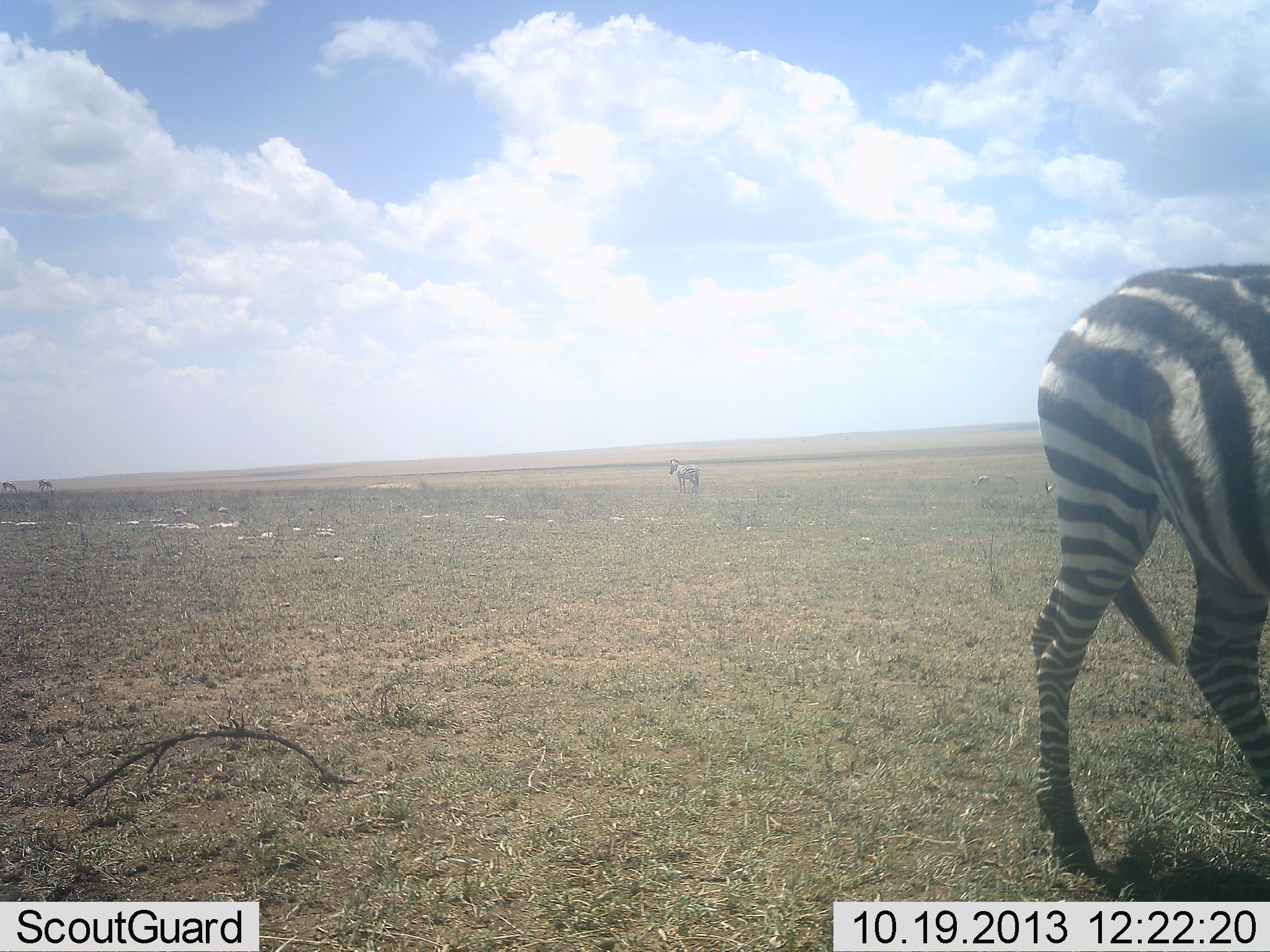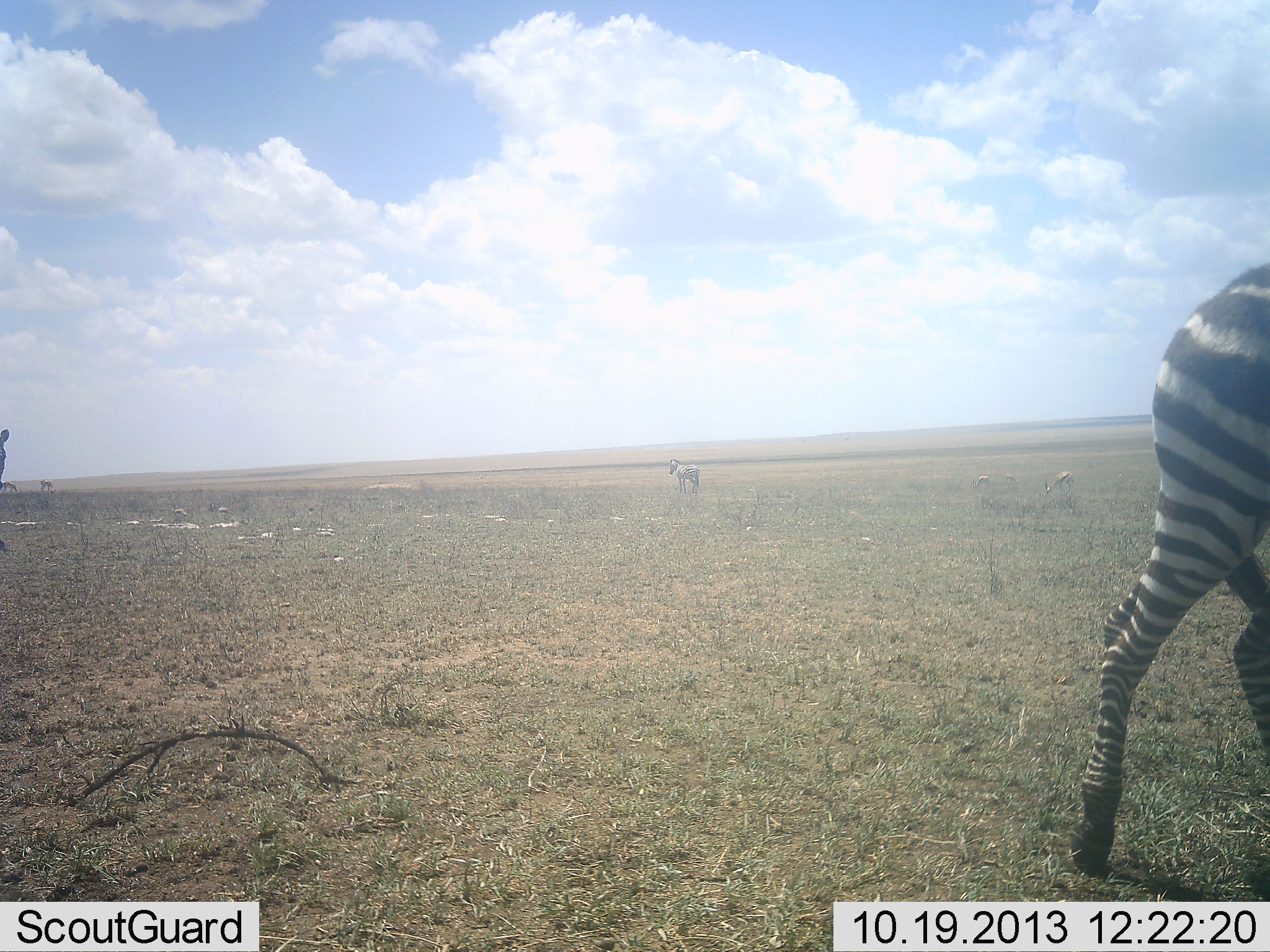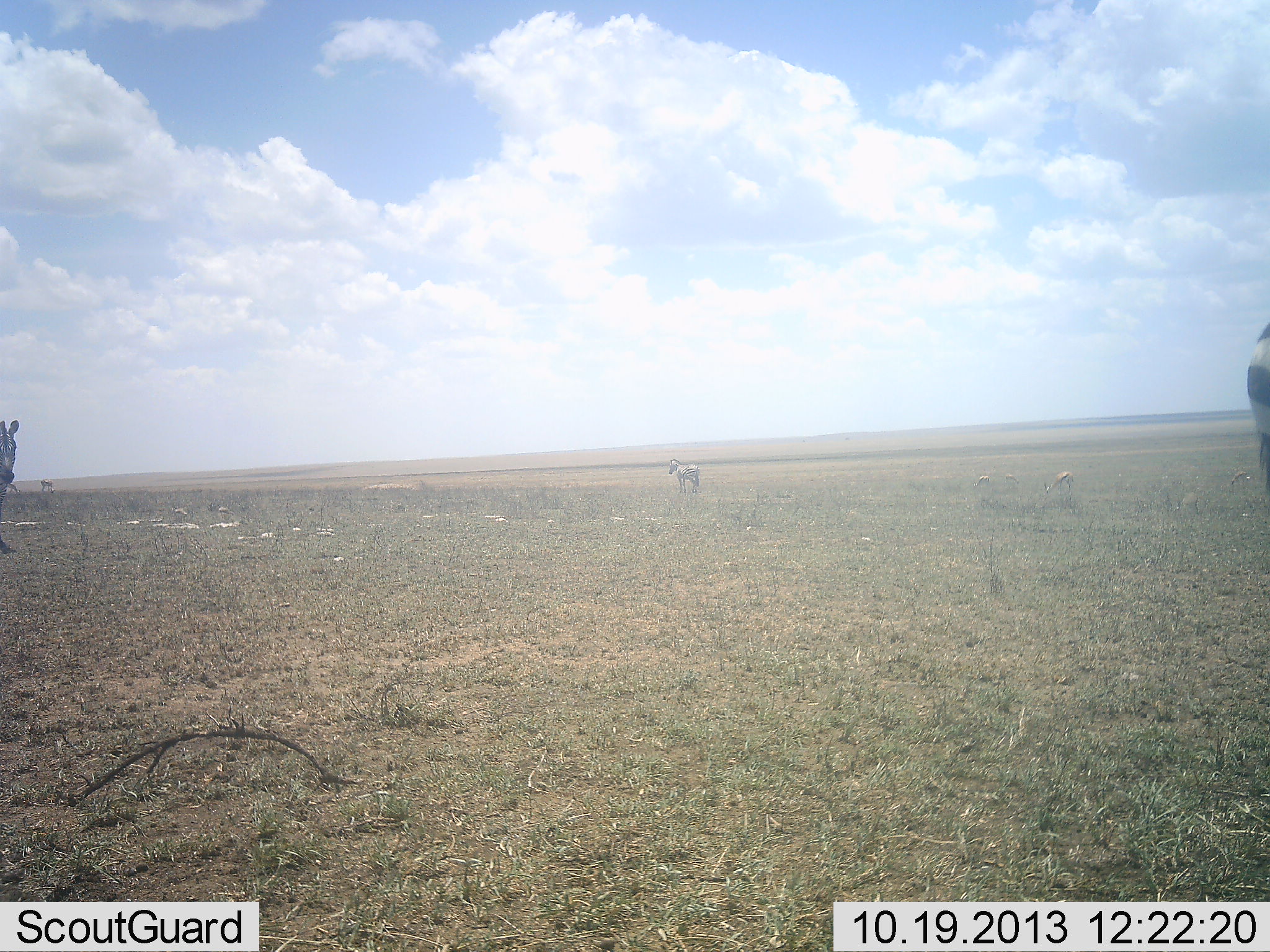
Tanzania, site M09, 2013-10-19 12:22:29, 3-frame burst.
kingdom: Animalia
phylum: Chordata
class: Mammalia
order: Artiodactyla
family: Bovidae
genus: Eudorcas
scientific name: Eudorcas thomsonii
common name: thomson's gazelle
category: gazellethomsons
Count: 3.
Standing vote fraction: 62%.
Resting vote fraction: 0%.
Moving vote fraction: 0%.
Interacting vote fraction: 0%.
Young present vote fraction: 0%.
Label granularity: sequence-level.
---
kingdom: Animalia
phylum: Chordata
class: Mammalia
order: Perissodactyla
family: Equidae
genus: Equus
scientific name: Equus quagga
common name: plains zebra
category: zebra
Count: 3.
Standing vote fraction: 55%.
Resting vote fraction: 0%.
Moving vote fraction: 95%.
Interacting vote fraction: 0%.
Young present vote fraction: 0%.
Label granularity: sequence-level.